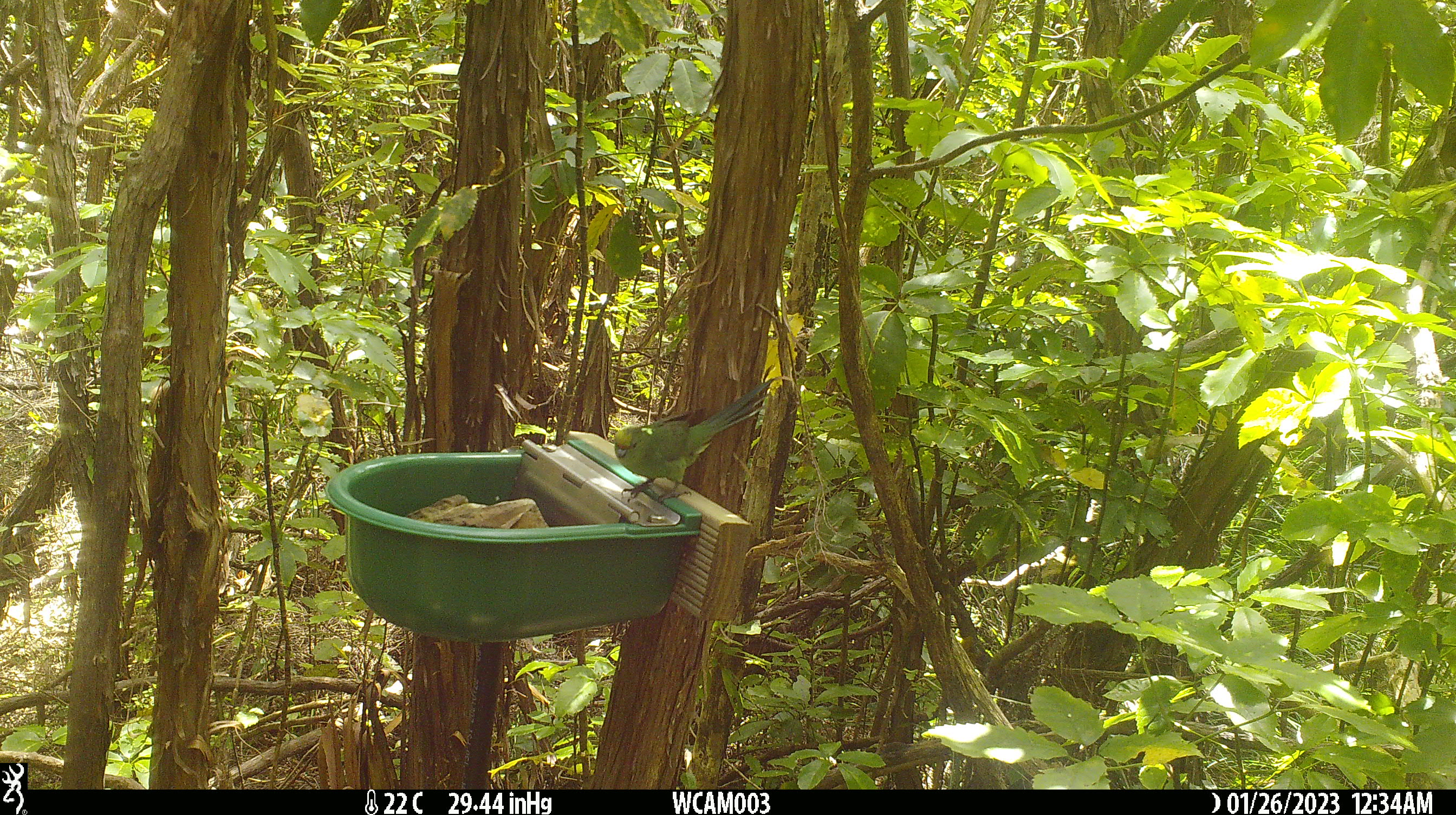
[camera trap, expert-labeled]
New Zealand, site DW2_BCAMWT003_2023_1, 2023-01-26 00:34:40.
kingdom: Animalia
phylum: Chordata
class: Aves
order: Psittaciformes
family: Psittaculidae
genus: Cyanoramphus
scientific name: Cyanoramphus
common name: parakeet